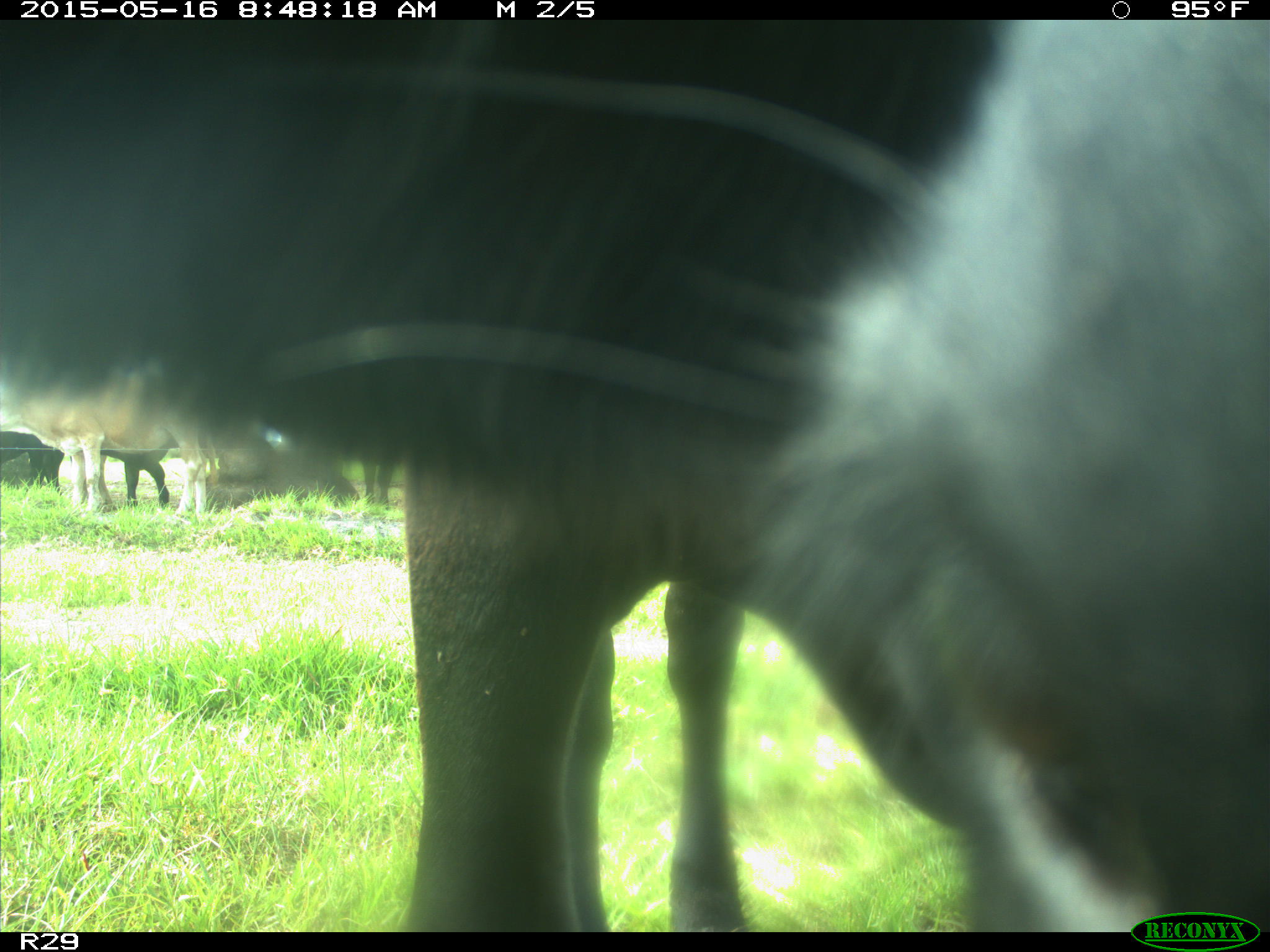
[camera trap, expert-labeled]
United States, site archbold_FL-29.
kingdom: Animalia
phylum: Chordata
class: Mammalia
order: Artiodactyla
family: Bovidae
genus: Bos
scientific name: Bos taurus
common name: domestic cow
Bos taurus (domestic cow).